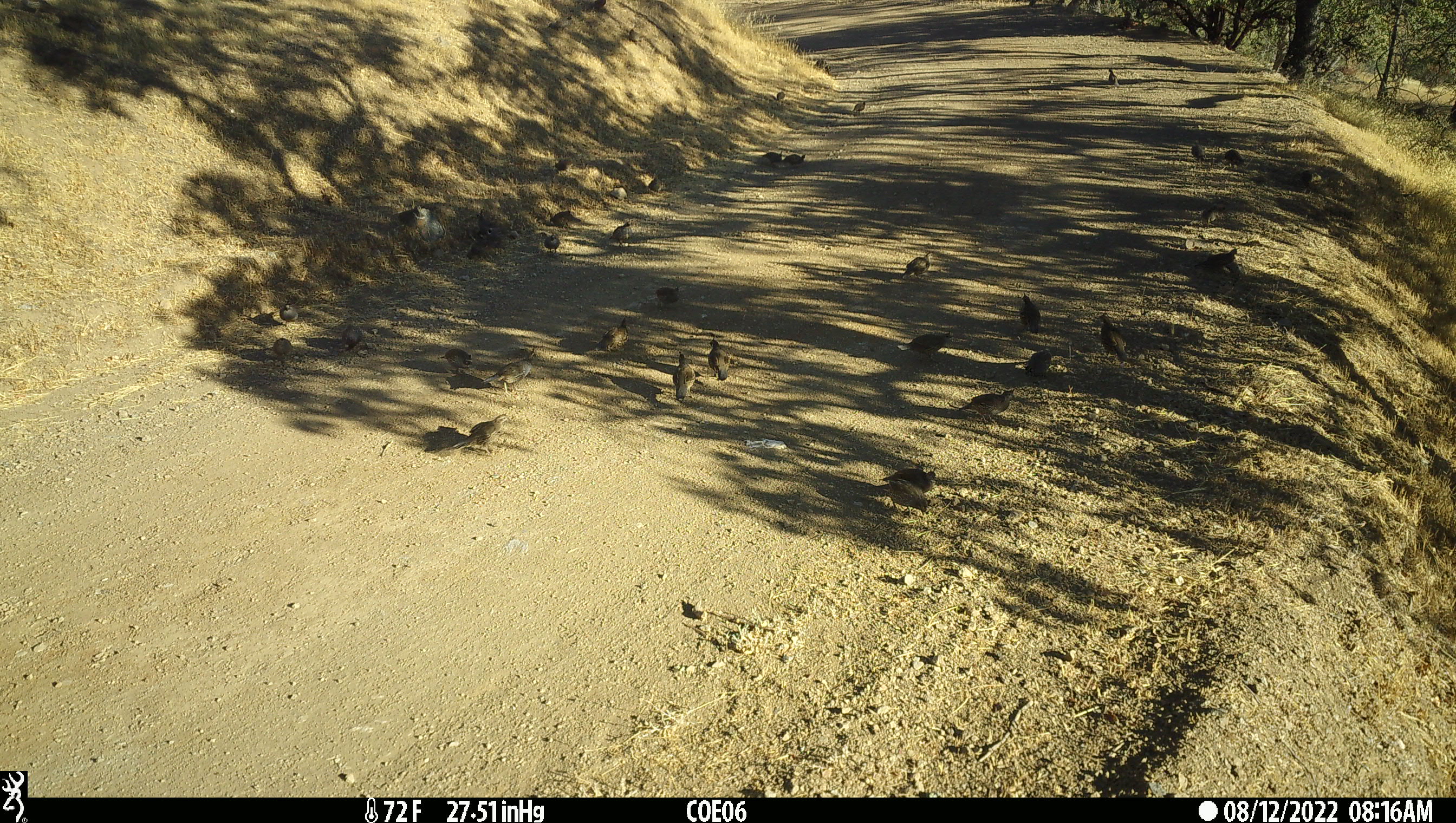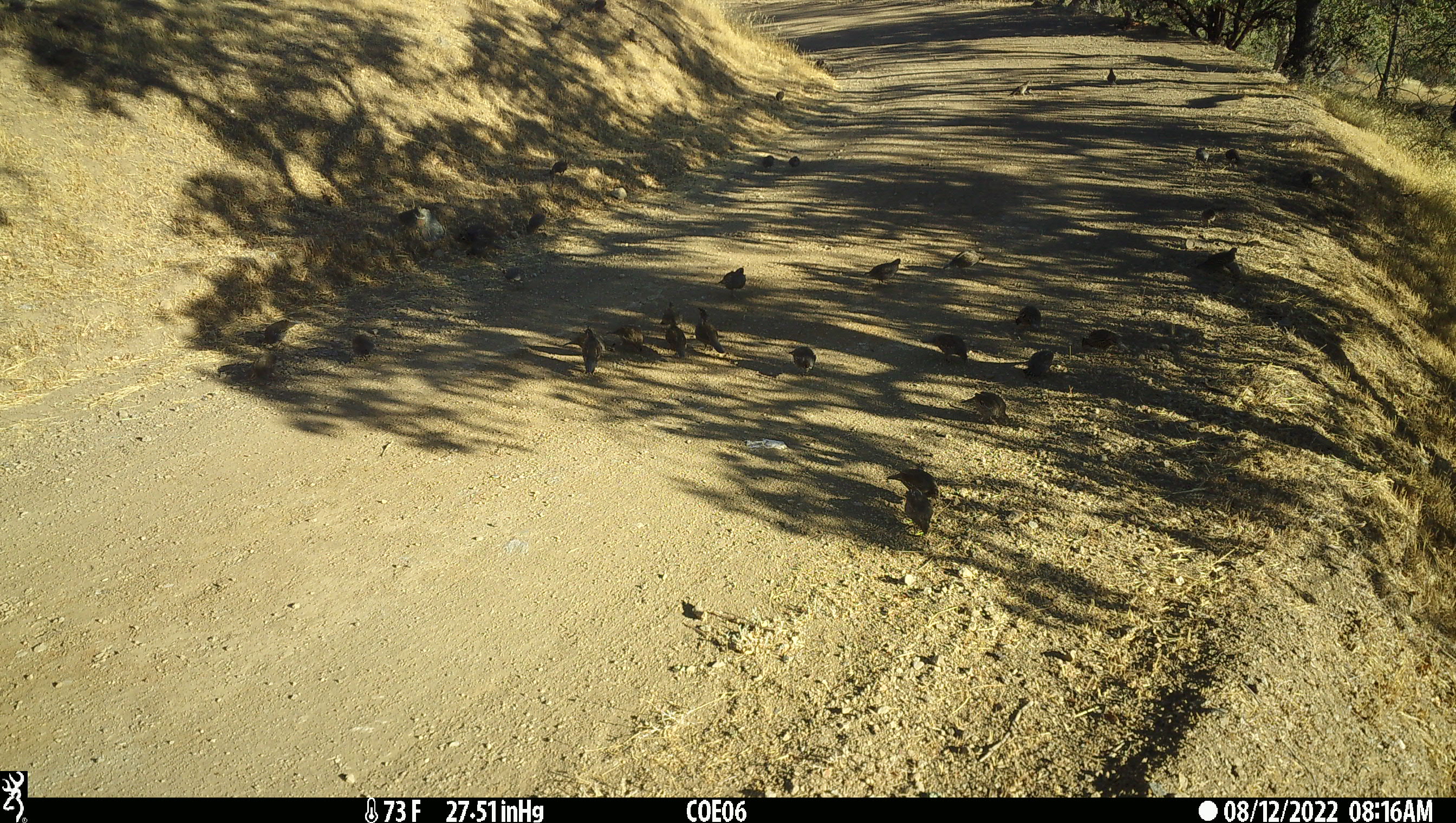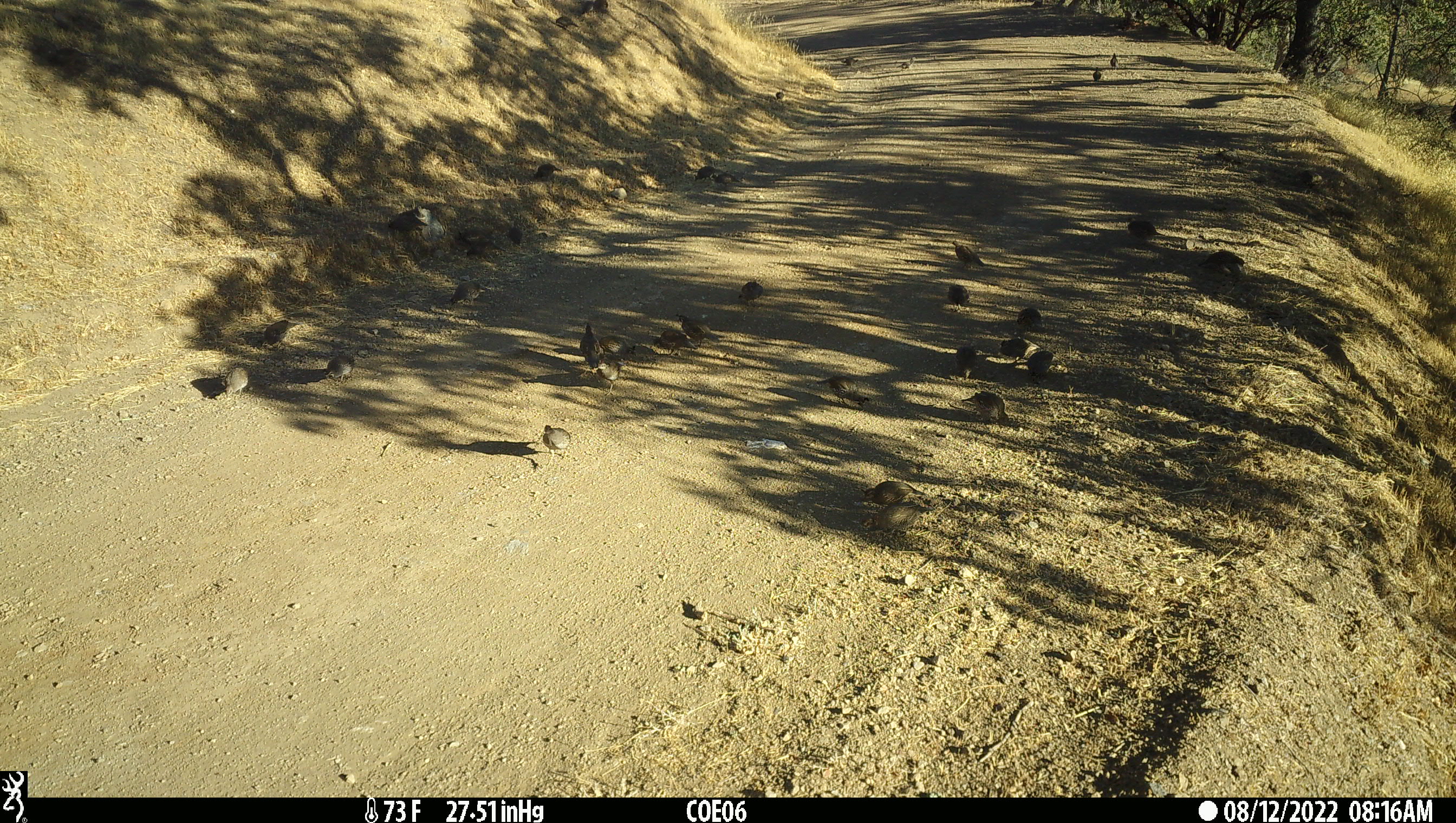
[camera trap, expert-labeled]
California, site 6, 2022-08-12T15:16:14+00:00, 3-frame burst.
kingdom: Animalia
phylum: Chordata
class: Aves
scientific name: Aves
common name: bird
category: unknown bird